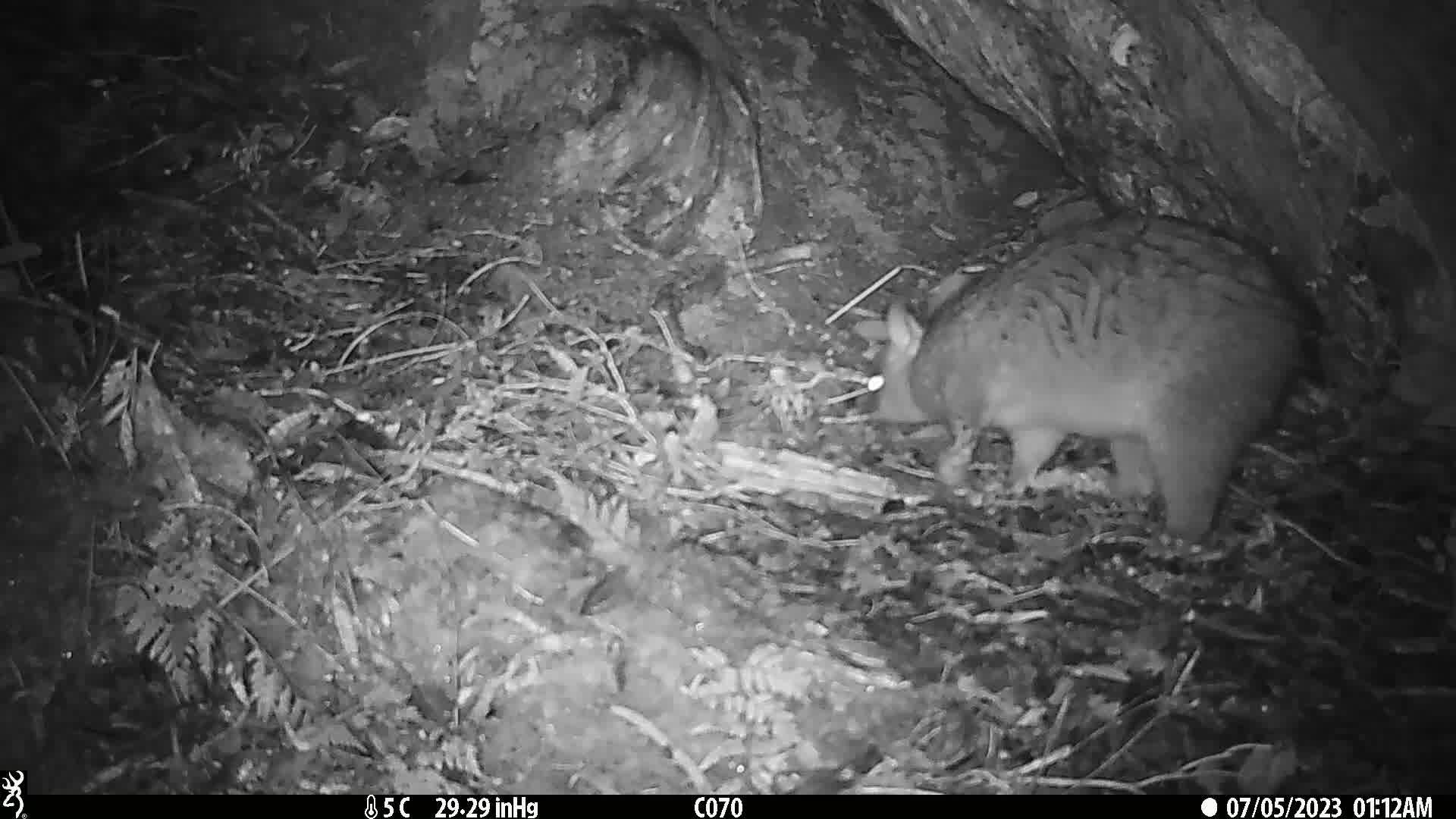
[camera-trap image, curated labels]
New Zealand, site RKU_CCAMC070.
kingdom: Animalia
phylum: Chordata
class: Mammalia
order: Diprotodontia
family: Phalangeridae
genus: Trichosurus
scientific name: Trichosurus vulpecula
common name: common brushtail possum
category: possum